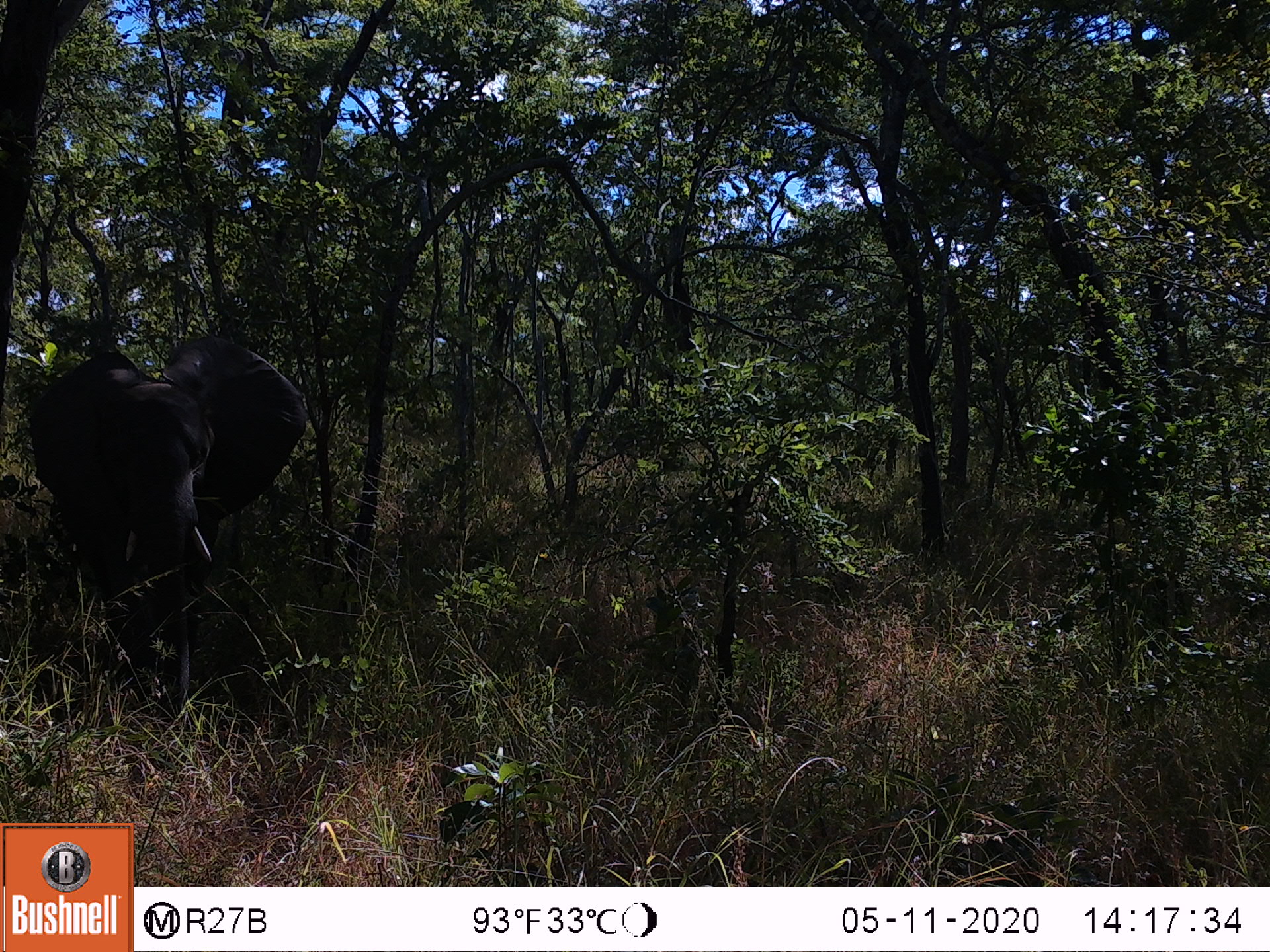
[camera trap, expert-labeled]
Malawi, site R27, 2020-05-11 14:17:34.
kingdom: Animalia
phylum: Chordata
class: Mammalia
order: Proboscidea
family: Elephantidae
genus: Loxodonta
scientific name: Loxodonta africana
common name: african savanna elephant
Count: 1.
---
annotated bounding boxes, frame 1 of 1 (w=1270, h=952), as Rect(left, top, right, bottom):
african savanna elephant: Rect(16, 314, 323, 730)